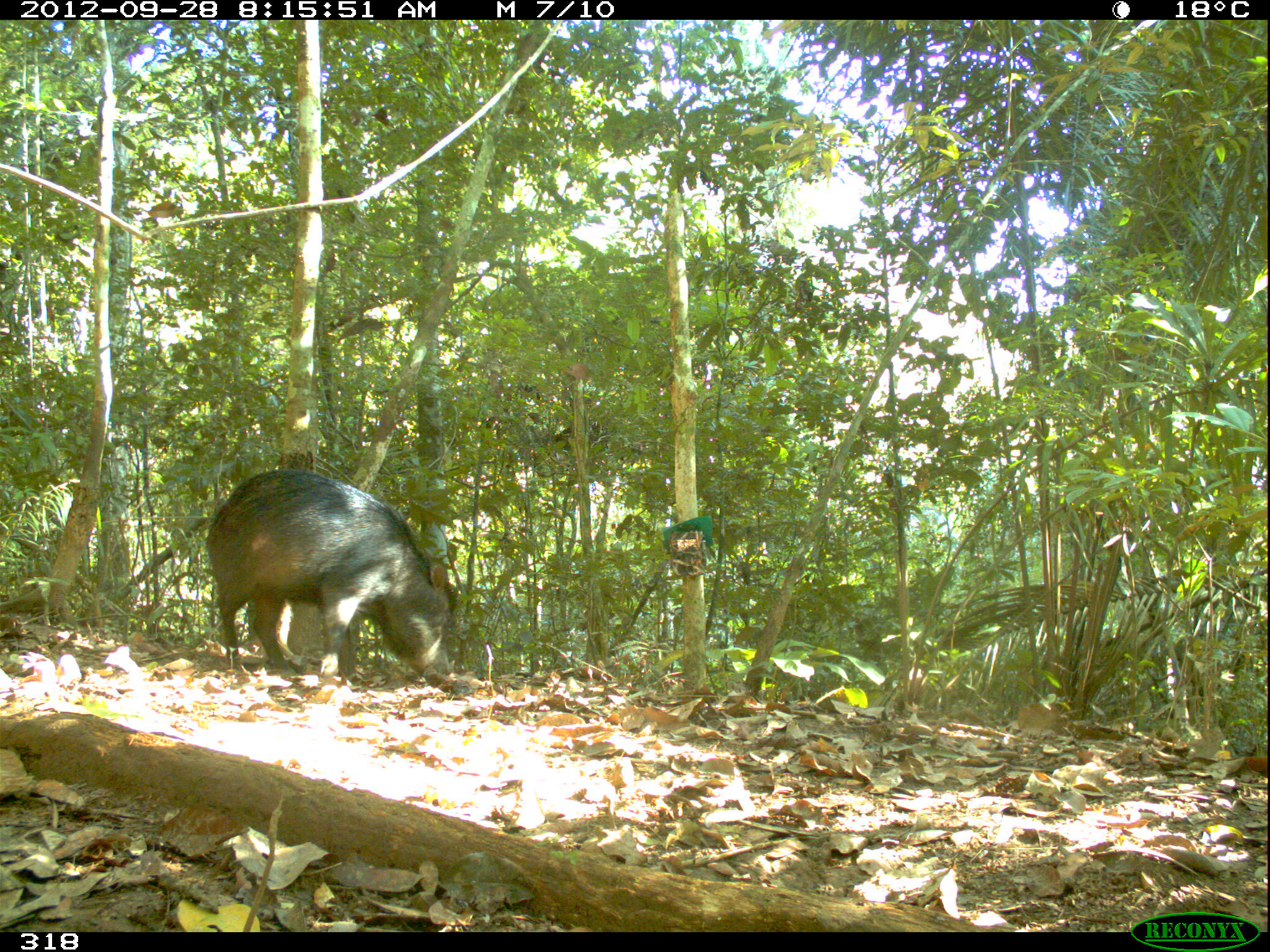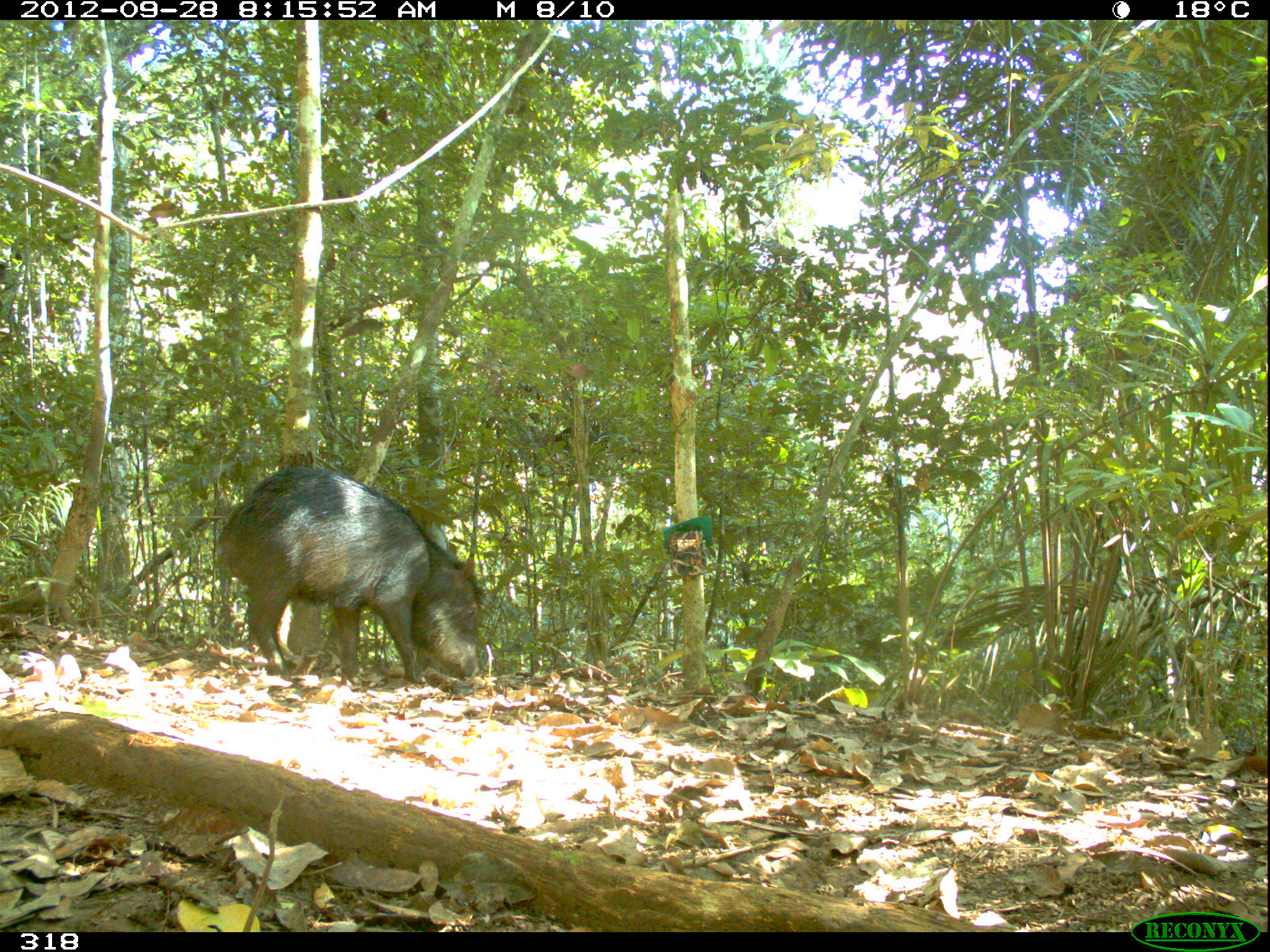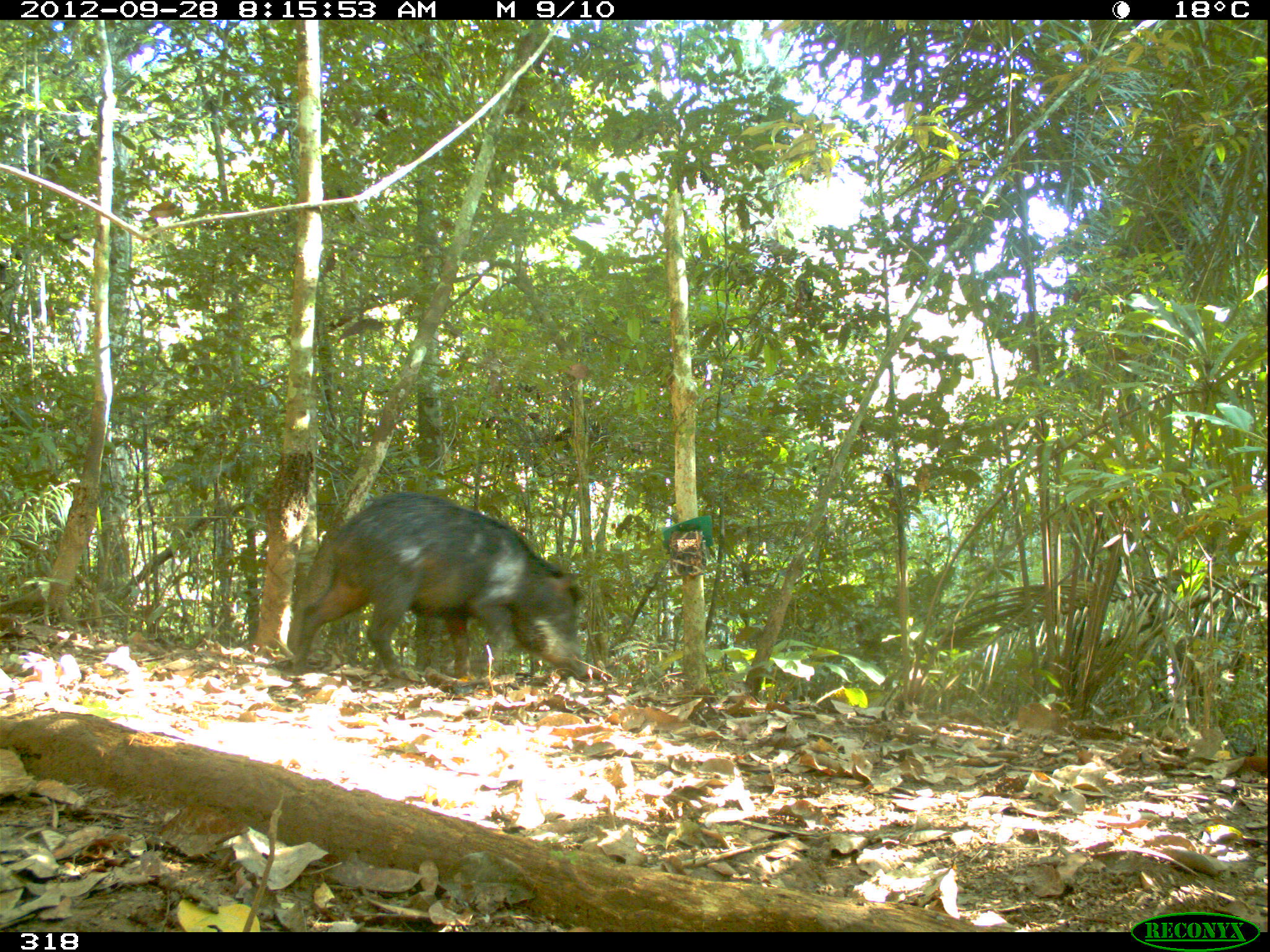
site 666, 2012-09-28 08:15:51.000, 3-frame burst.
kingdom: Animalia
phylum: Chordata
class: Mammalia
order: Artiodactyla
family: Tayassuidae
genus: Tayassu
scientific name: Tayassu pecari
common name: white-lipped peccary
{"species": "Tayassu pecari (white-lipped peccary)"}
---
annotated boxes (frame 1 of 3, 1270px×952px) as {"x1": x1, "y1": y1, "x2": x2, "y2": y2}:
tayassu pecari: {"x1": 204, "y1": 468, "x2": 459, "y2": 681}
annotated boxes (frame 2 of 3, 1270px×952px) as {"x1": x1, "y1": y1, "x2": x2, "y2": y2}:
tayassu pecari: {"x1": 215, "y1": 465, "x2": 485, "y2": 683}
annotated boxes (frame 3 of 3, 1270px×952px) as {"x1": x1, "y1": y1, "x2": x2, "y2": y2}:
tayassu pecari: {"x1": 289, "y1": 490, "x2": 587, "y2": 683}